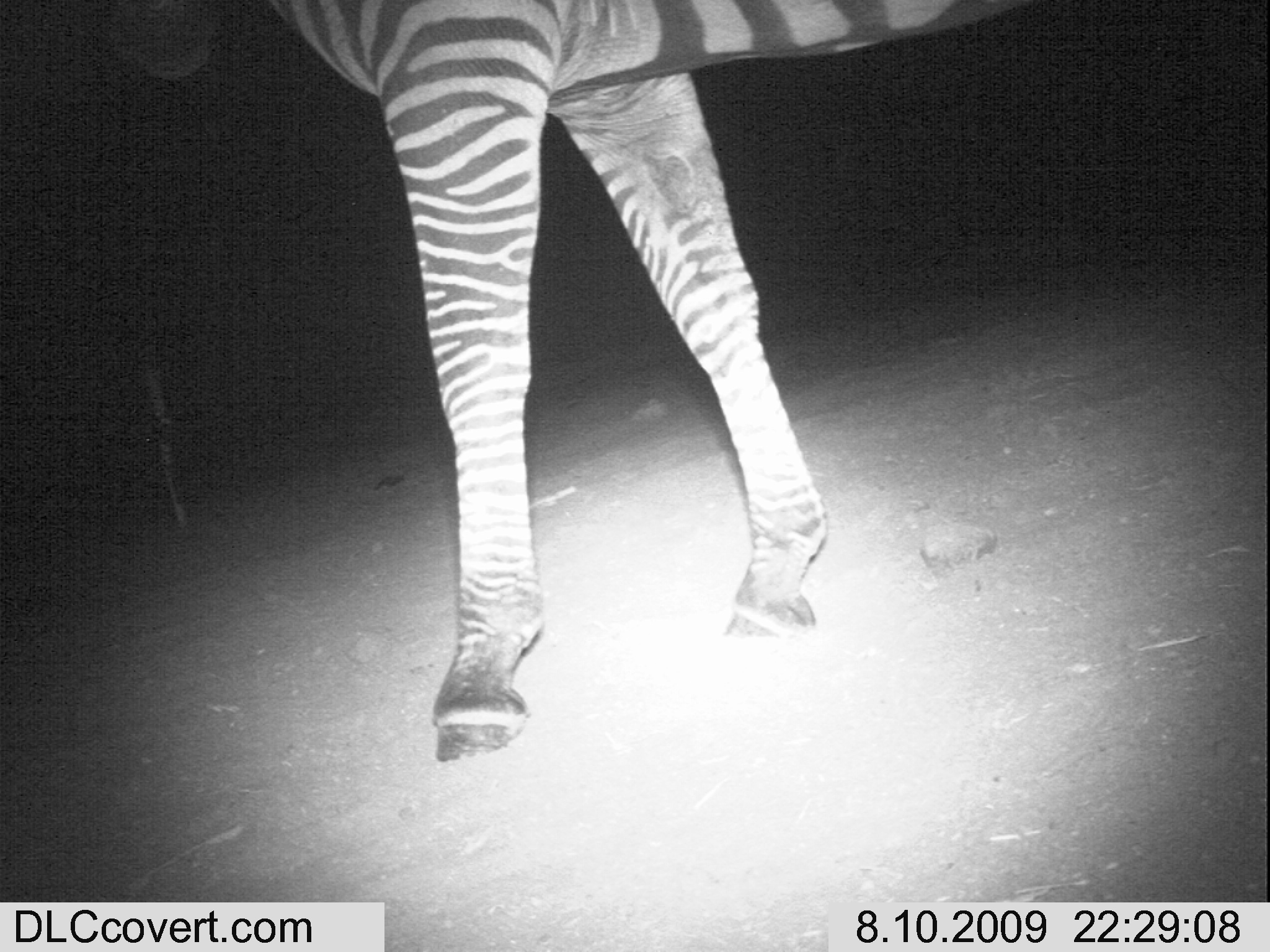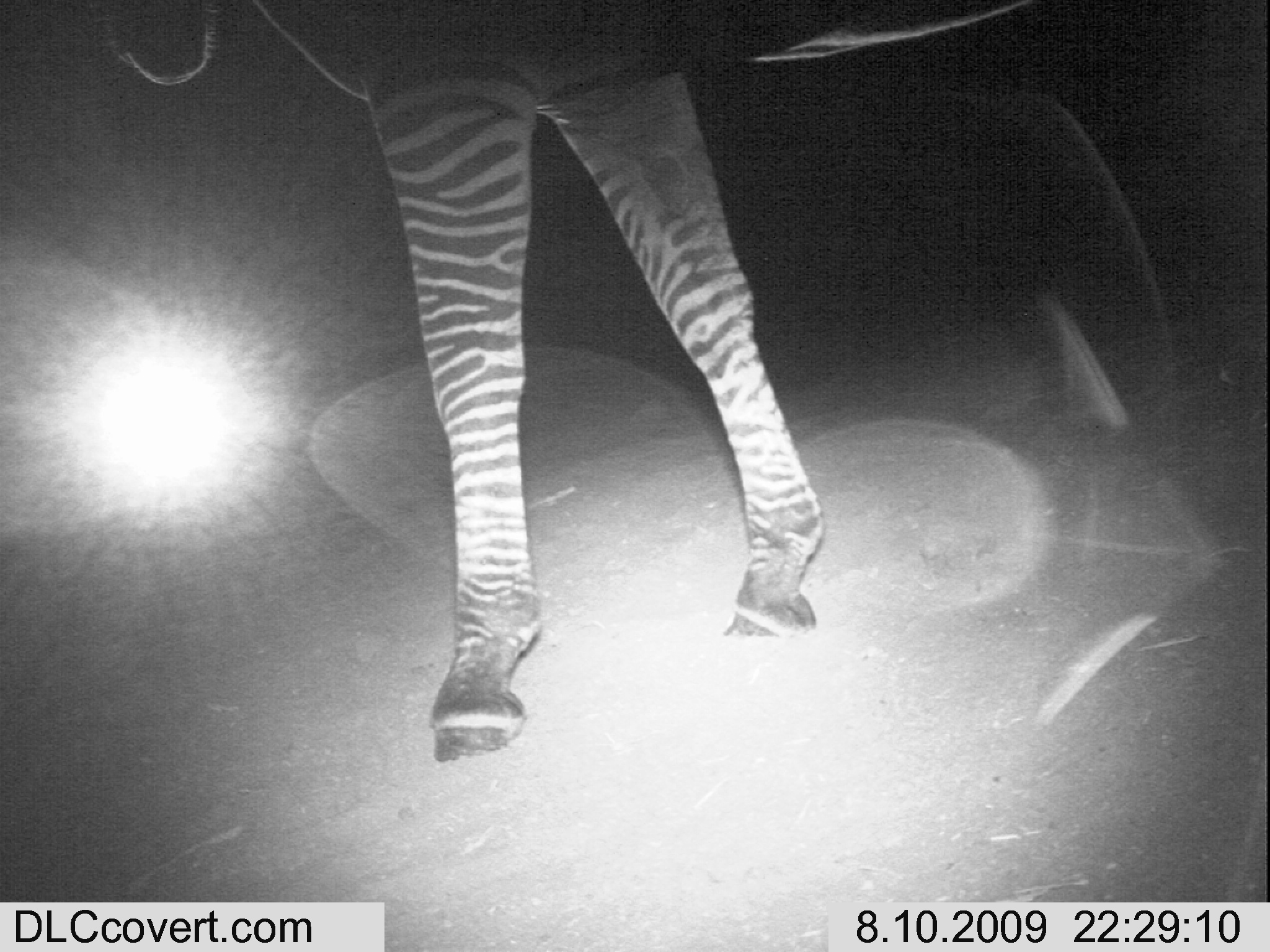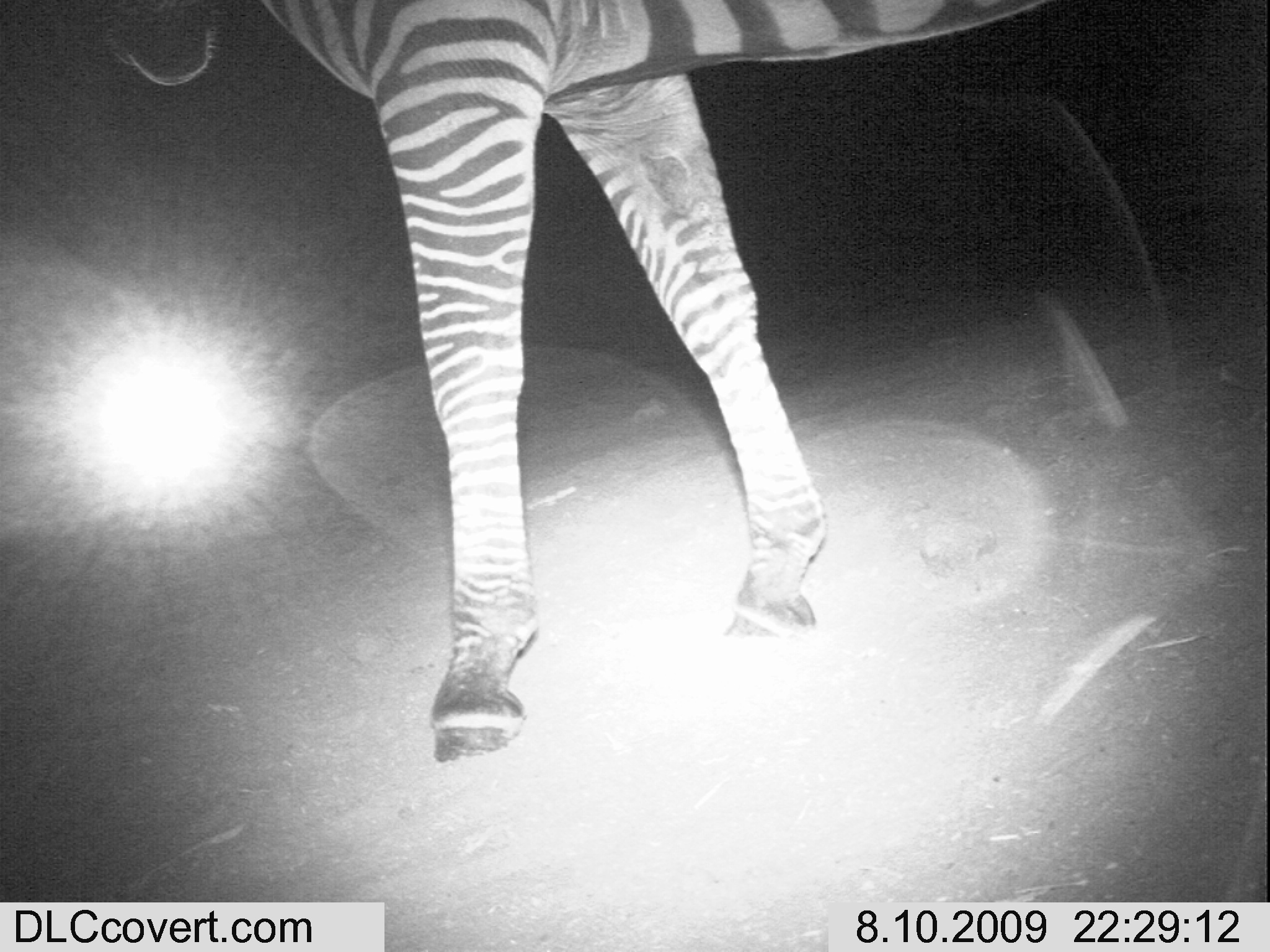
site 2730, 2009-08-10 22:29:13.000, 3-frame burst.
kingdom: Animalia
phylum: Chordata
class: Mammalia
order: Perissodactyla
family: Equidae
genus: Equus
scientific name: Equus quagga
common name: plains zebra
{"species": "Equus quagga (plains zebra)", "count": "1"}